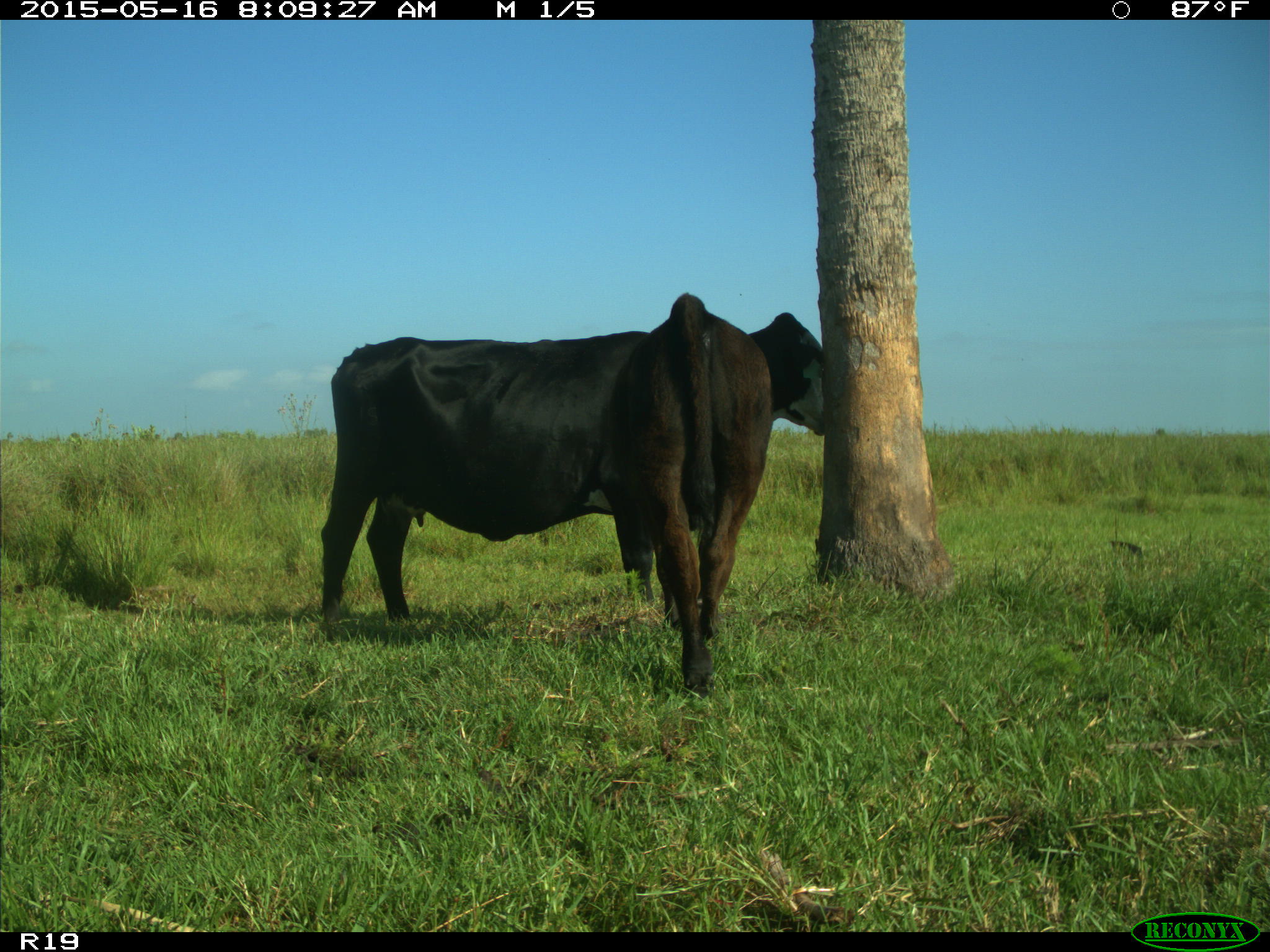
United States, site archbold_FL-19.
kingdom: Animalia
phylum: Chordata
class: Mammalia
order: Artiodactyla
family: Bovidae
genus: Bos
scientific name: Bos taurus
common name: domestic cow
Bos taurus (domestic cow).